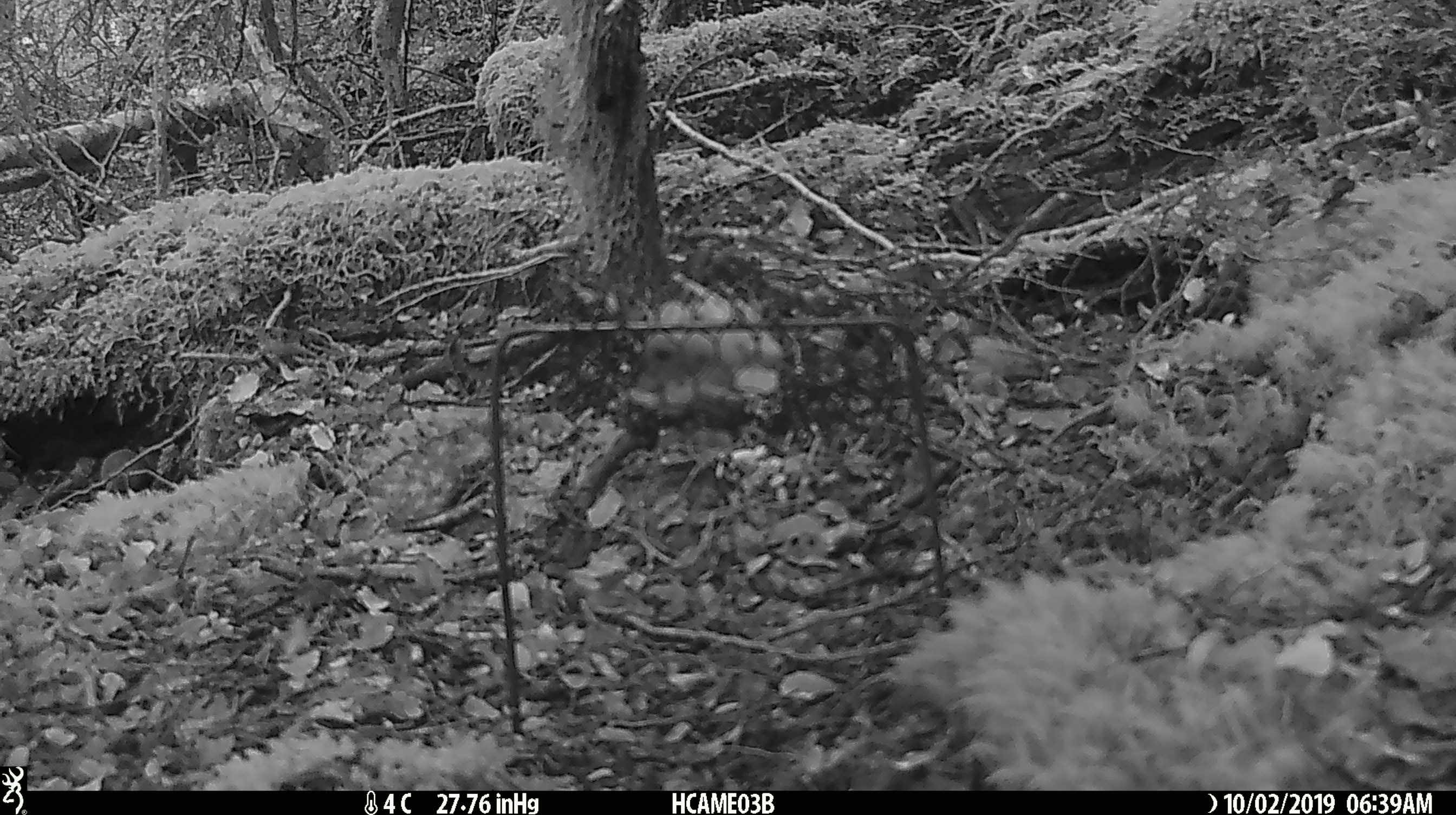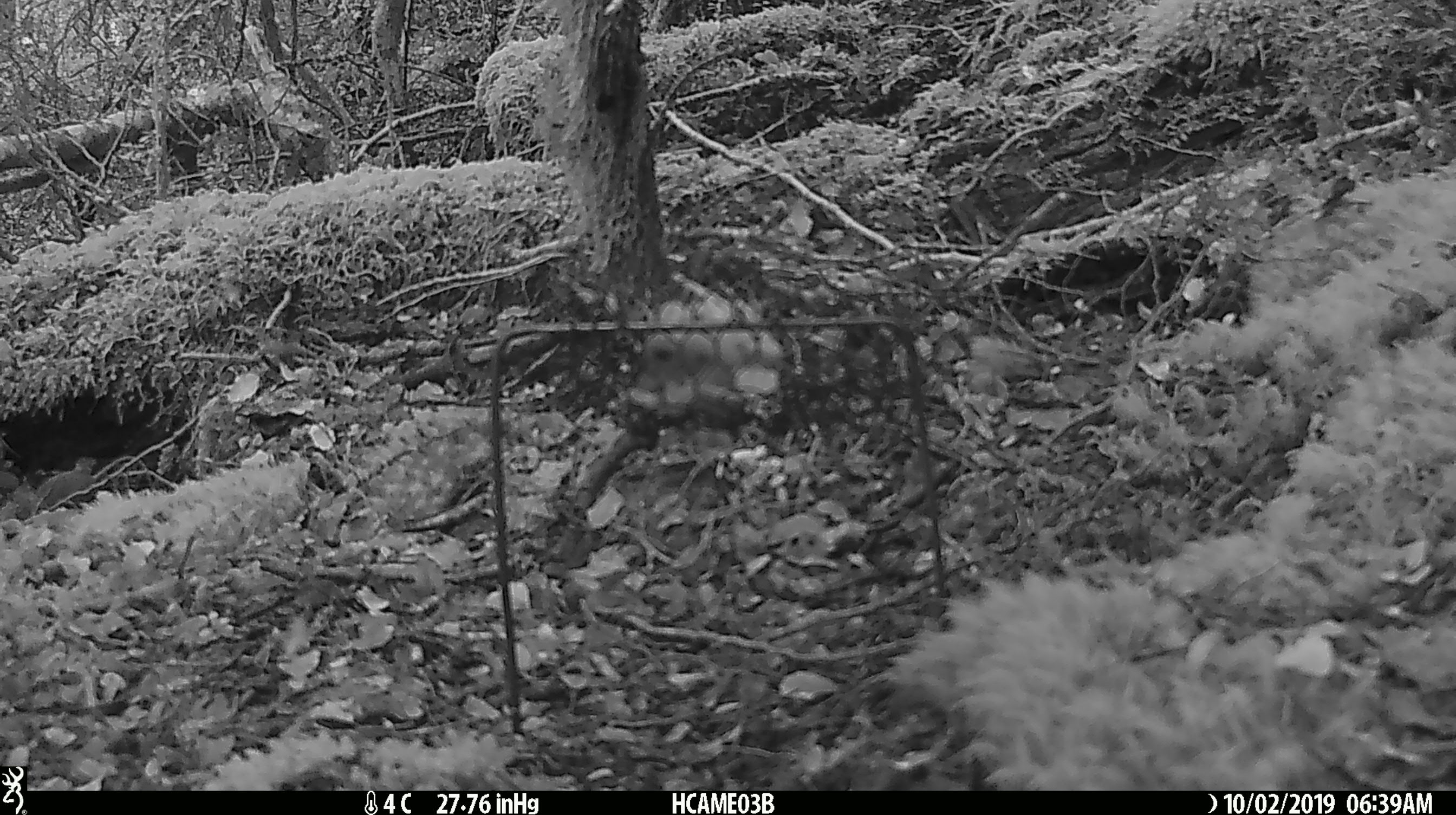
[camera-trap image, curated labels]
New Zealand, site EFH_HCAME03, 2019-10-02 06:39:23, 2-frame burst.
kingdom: Animalia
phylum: Chordata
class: Mammalia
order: Rodentia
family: Muridae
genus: Mus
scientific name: Mus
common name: mouse